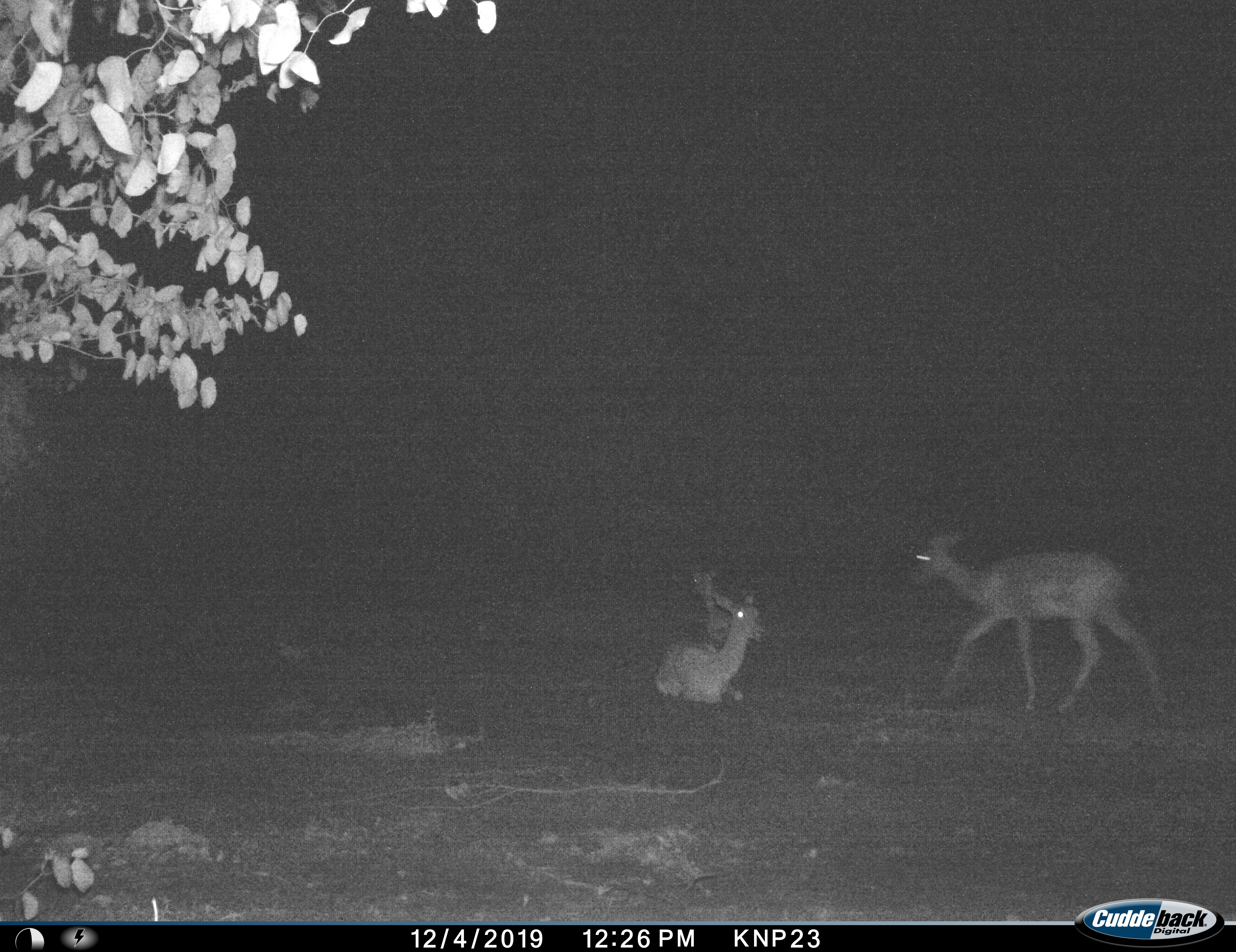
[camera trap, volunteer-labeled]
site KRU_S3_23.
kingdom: Animalia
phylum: Chordata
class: Mammalia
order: Artiodactyla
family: Bovidae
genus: Aepyceros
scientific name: Aepyceros melampus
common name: impala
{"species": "impala (Aepyceros melampus)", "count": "3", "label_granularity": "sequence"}